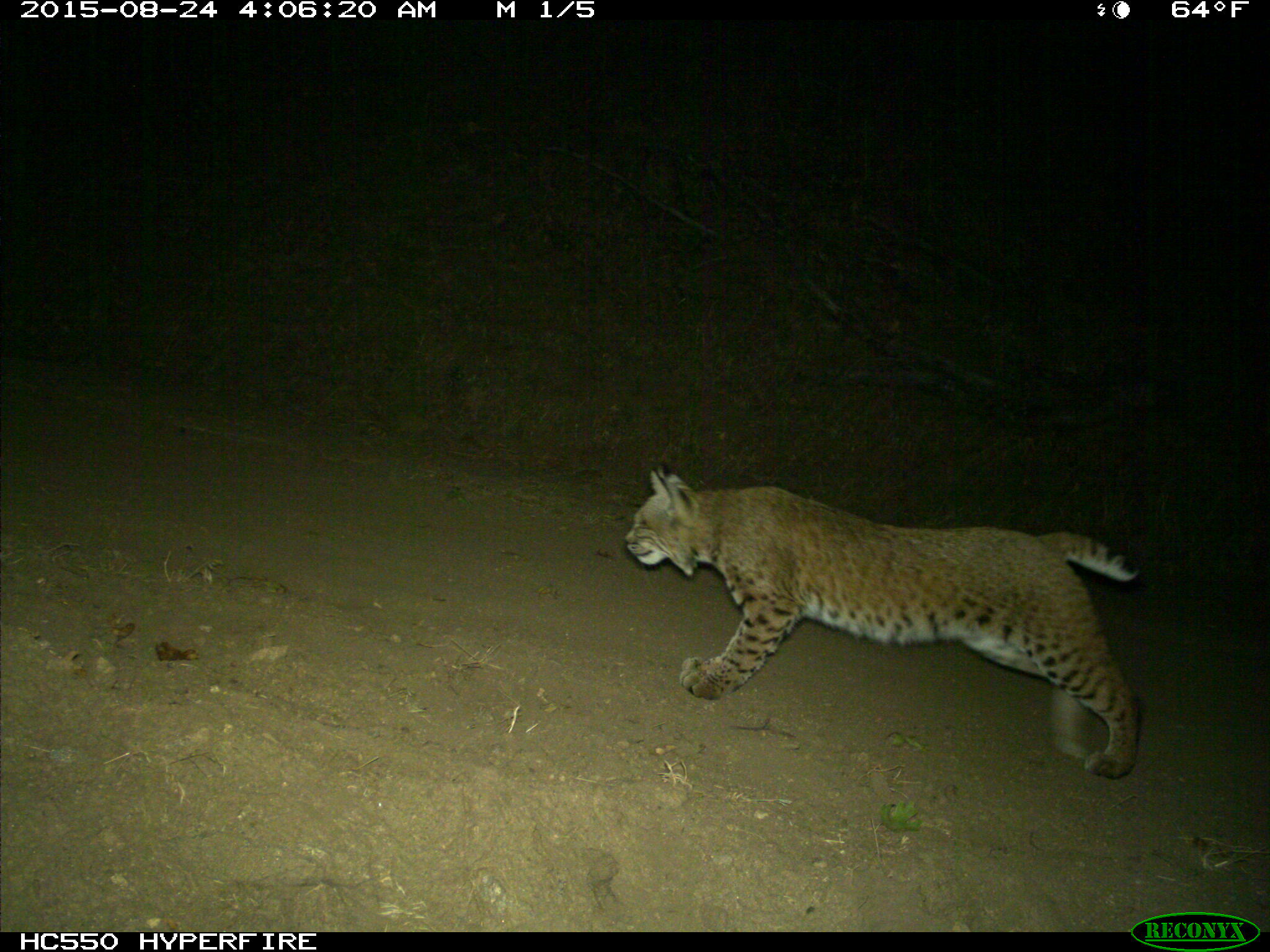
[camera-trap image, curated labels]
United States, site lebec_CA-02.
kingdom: Animalia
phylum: Chordata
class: Mammalia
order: Carnivora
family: Felidae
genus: Lynx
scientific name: Lynx rufus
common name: bobcat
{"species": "Lynx rufus (bobcat)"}